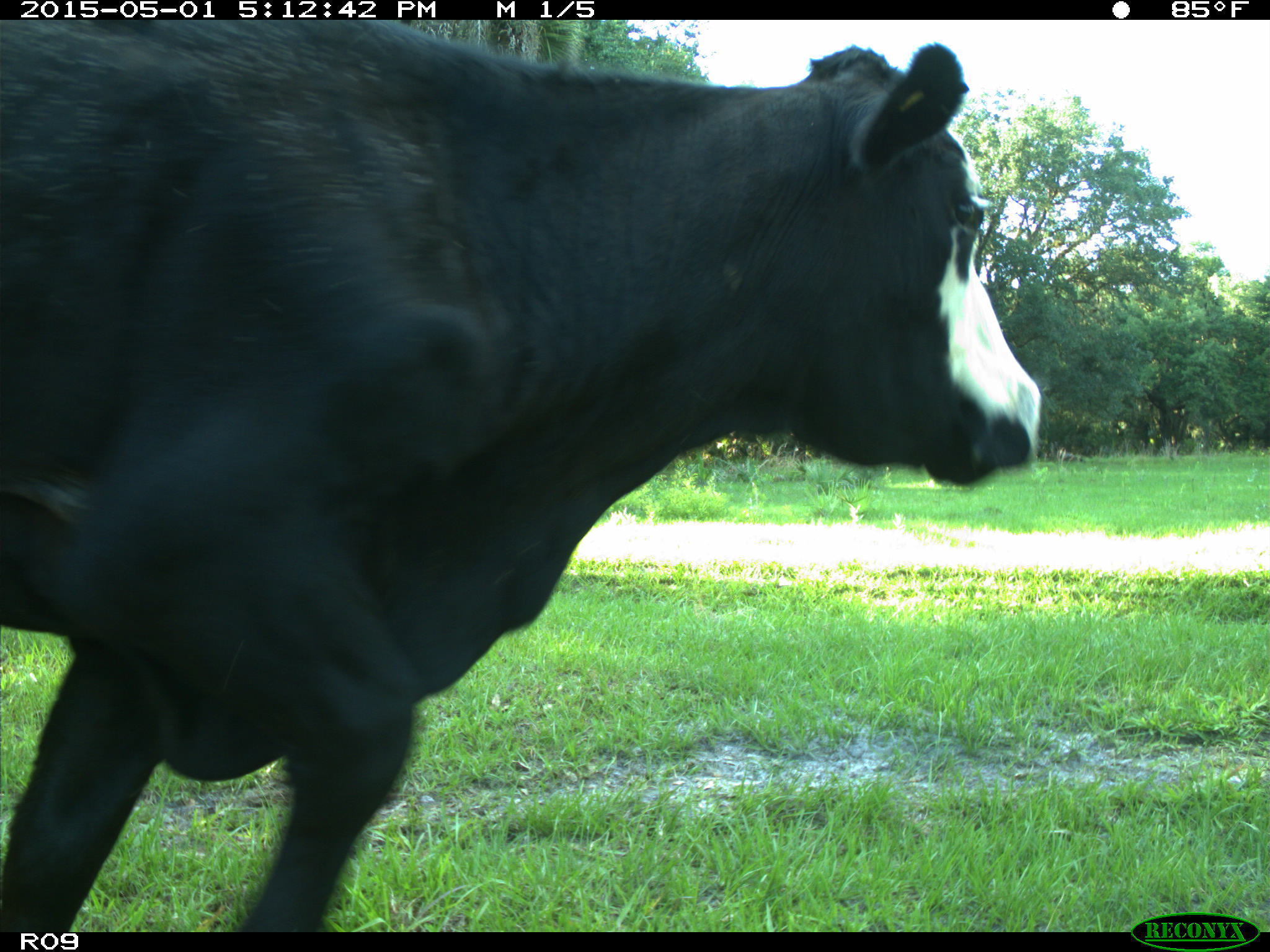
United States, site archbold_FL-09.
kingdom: Animalia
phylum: Chordata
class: Mammalia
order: Artiodactyla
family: Bovidae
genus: Bos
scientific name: Bos taurus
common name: domestic cow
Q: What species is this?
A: Bos taurus (domestic cow).